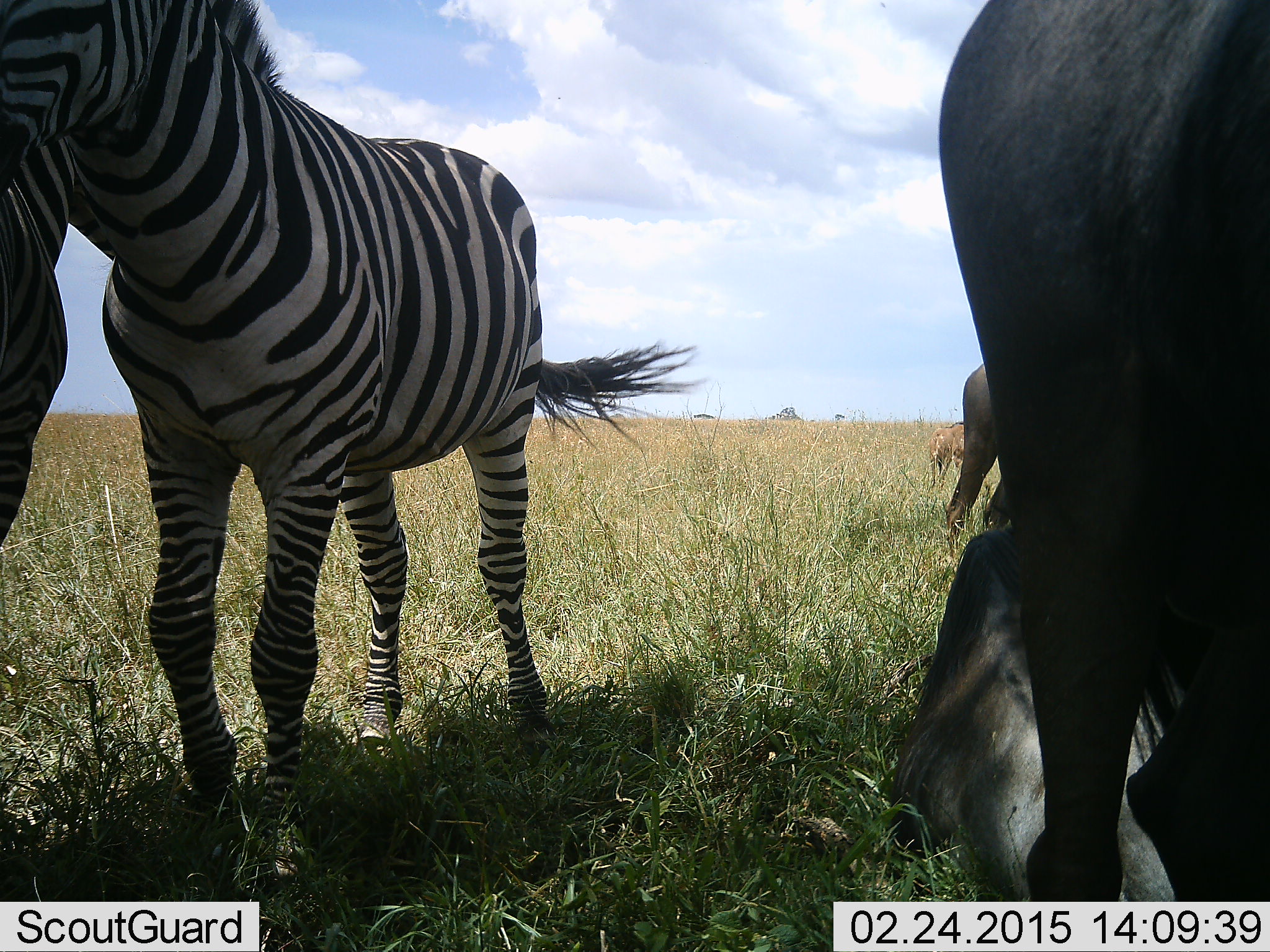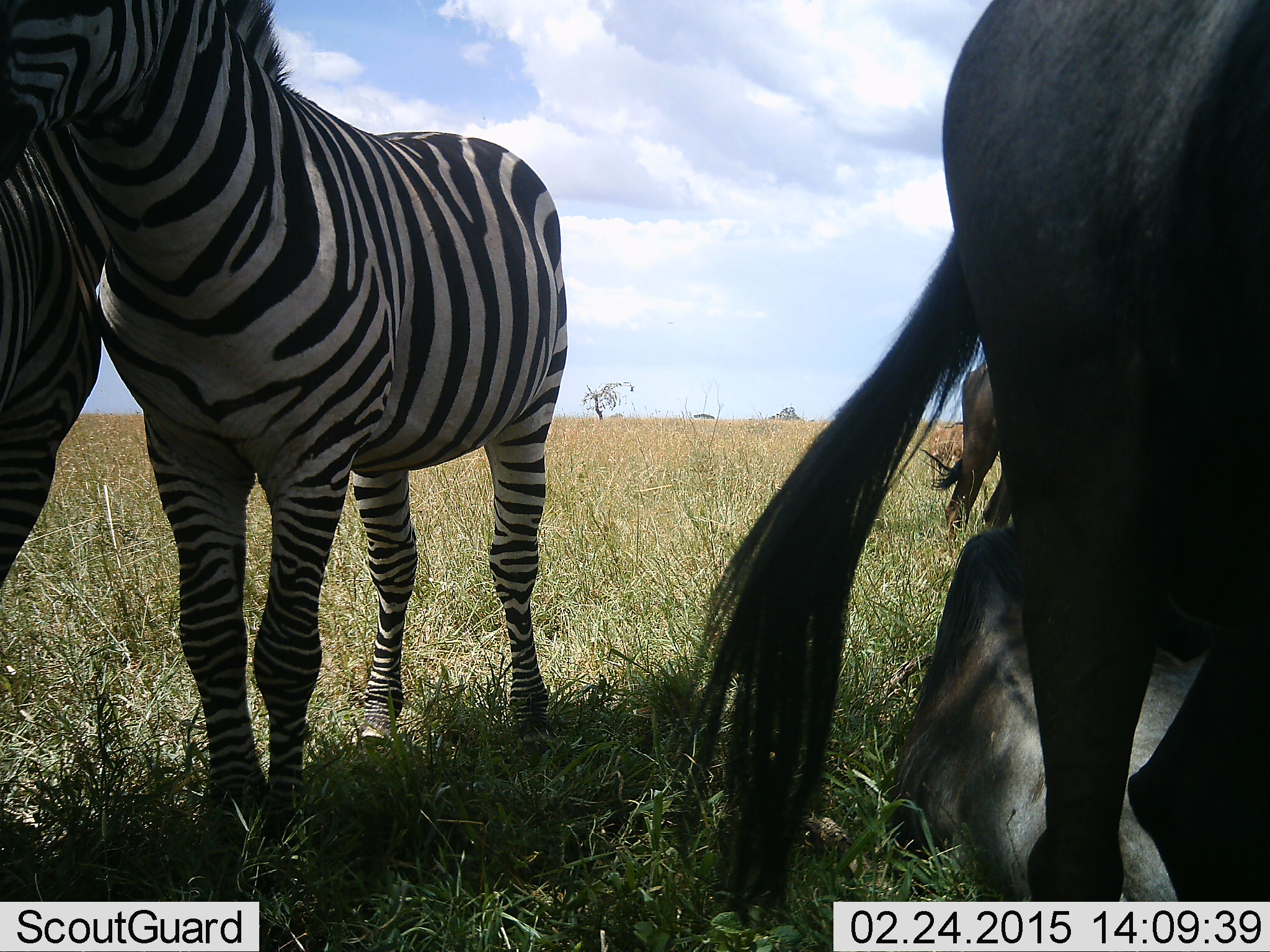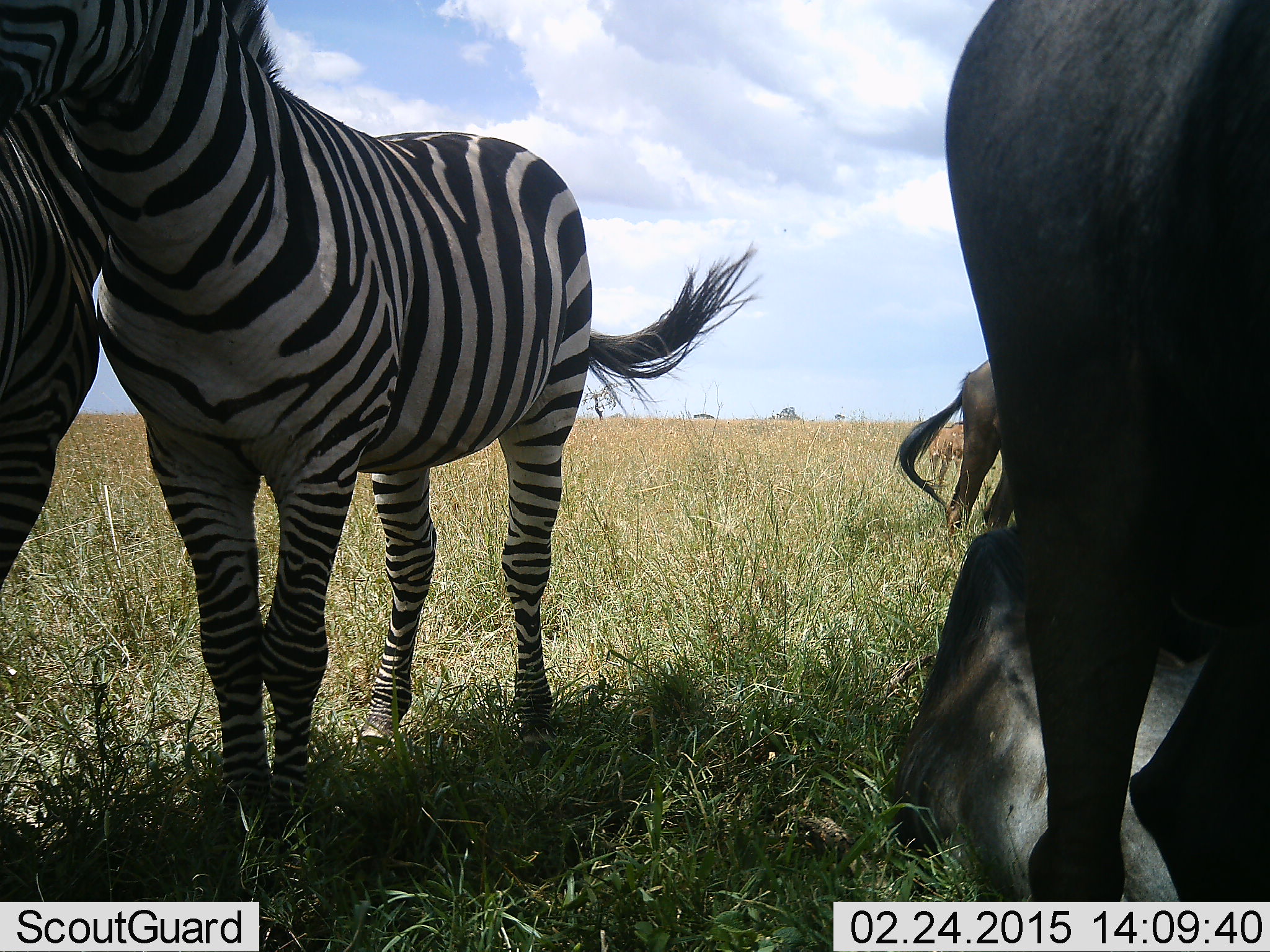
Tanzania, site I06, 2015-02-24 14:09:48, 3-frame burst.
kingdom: Animalia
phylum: Chordata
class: Mammalia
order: Artiodactyla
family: Bovidae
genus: Connochaetes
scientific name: Connochaetes taurinus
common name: blue wildebeest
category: wildebeest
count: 3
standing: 100%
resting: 100%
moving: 0%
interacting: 0%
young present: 10%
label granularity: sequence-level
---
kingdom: Animalia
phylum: Chordata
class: Mammalia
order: Perissodactyla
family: Equidae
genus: Equus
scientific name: Equus quagga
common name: plains zebra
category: zebra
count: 2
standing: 92%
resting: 0%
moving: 0%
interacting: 17%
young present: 0%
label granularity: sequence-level